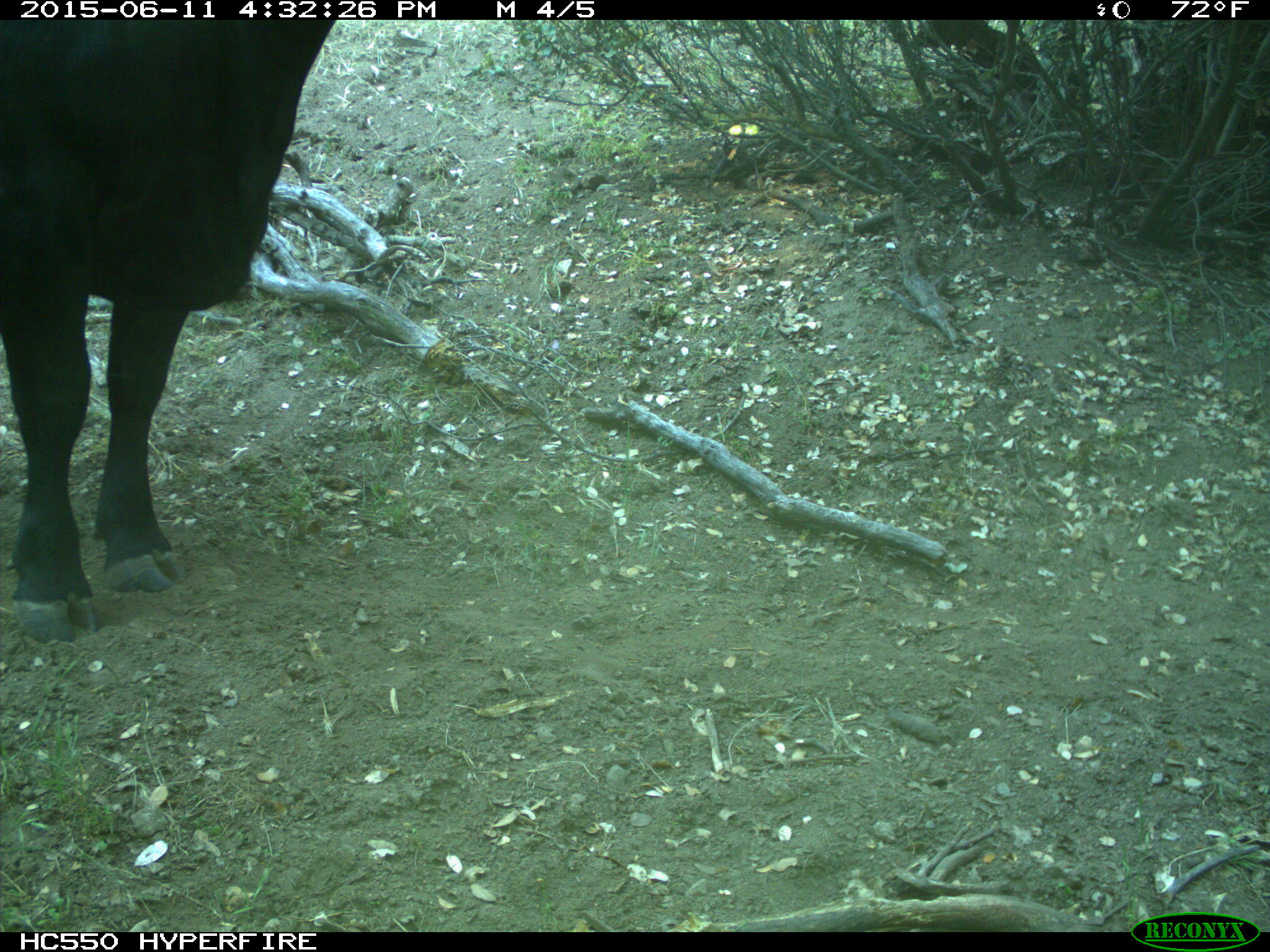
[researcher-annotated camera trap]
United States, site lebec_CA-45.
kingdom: Animalia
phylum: Chordata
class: Mammalia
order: Artiodactyla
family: Bovidae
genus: Bos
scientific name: Bos taurus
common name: domestic cow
Bos taurus (domestic cow).